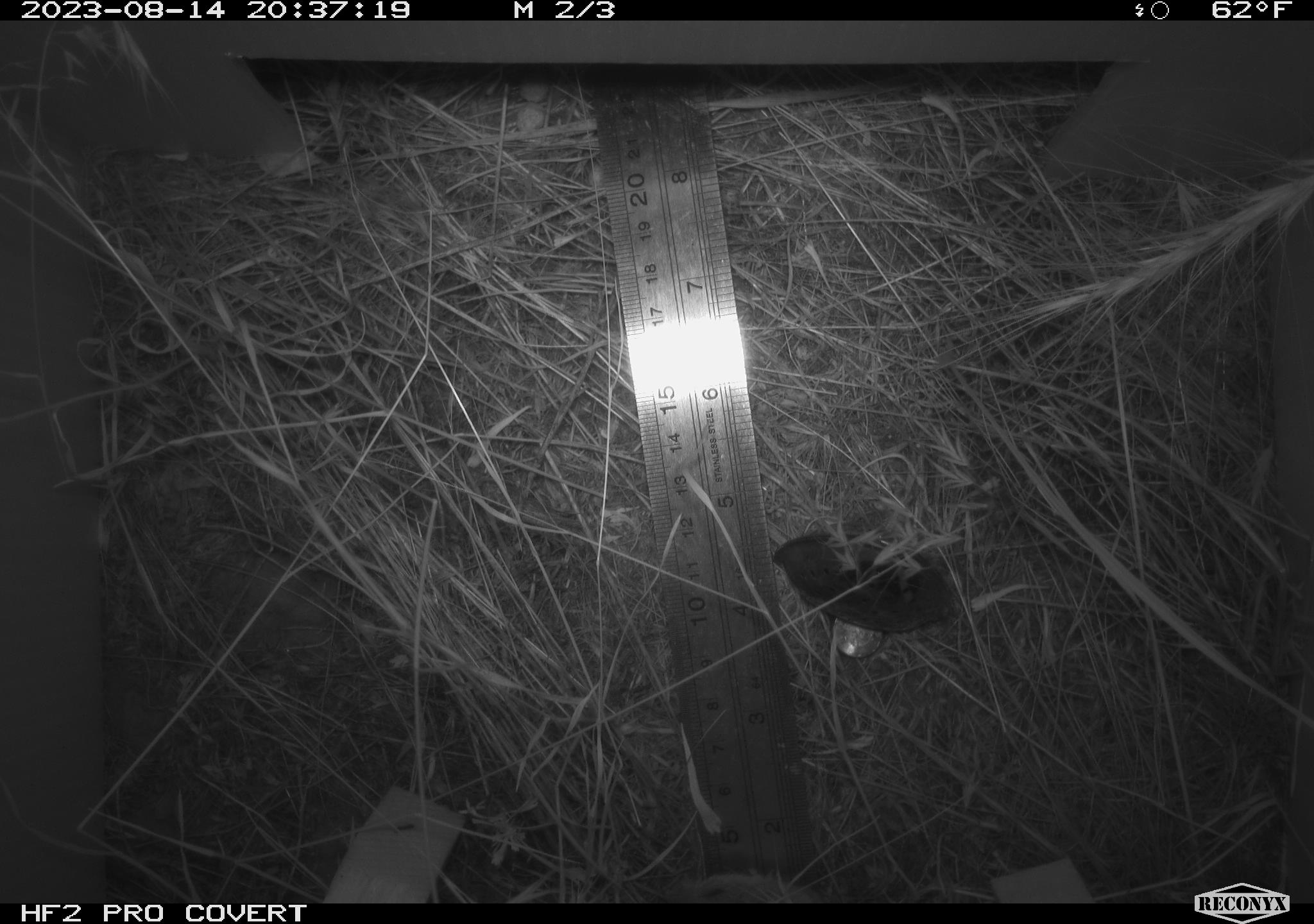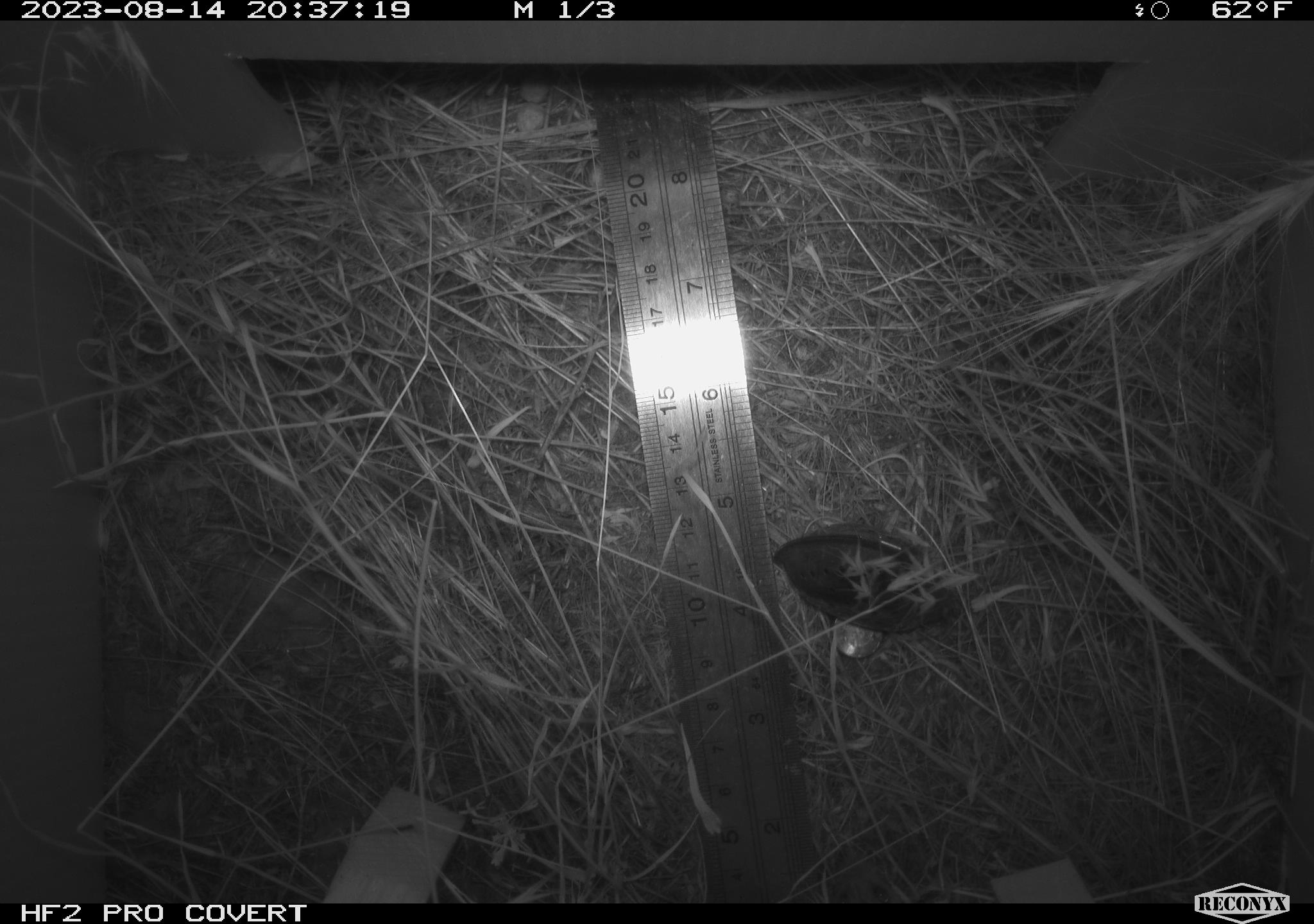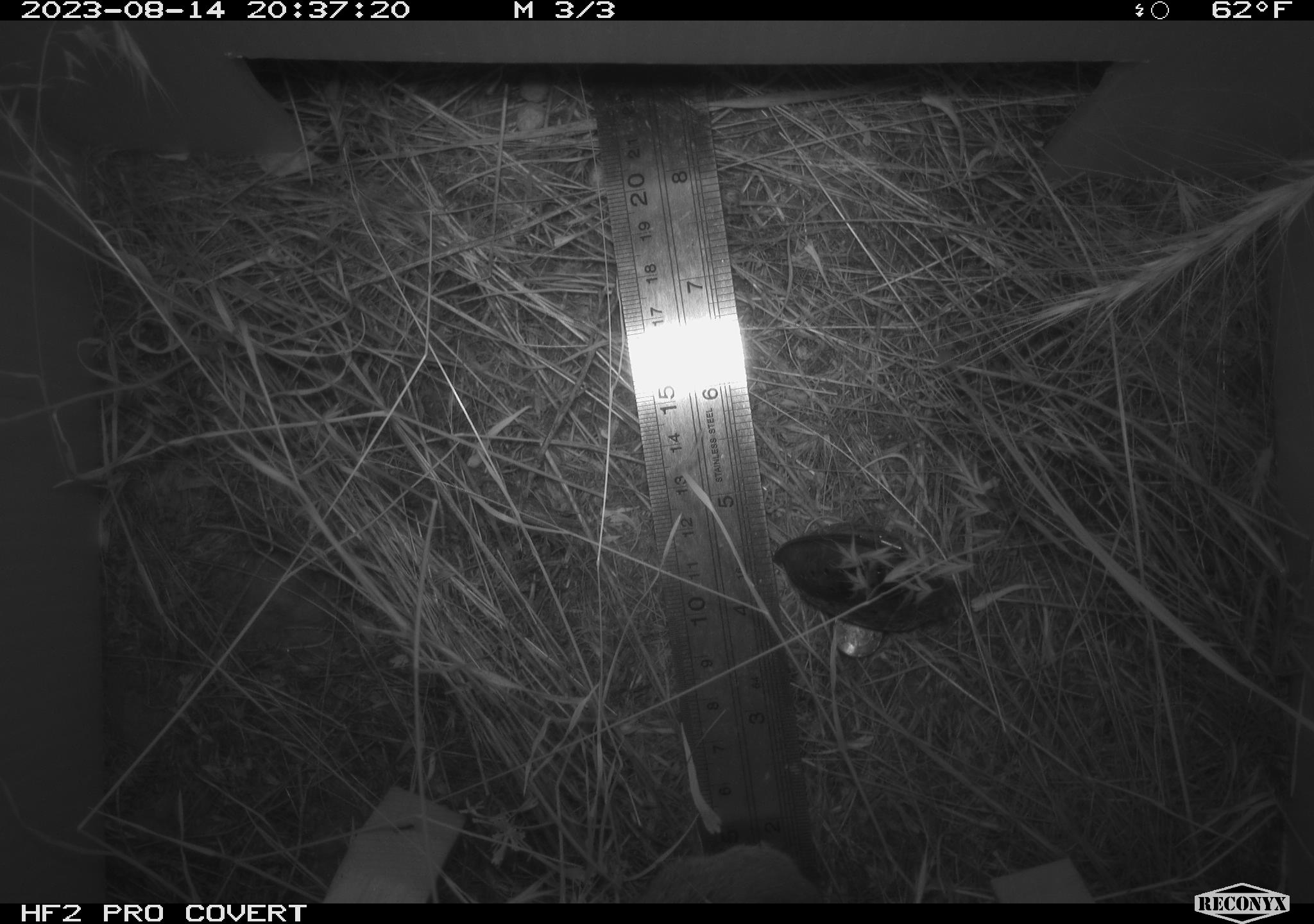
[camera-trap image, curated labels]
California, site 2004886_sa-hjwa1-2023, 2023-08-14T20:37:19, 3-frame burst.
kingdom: Animalia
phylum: Chordata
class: Mammalia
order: Rodentia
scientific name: Rodentia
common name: mouse species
Mouse species (Rodentia).